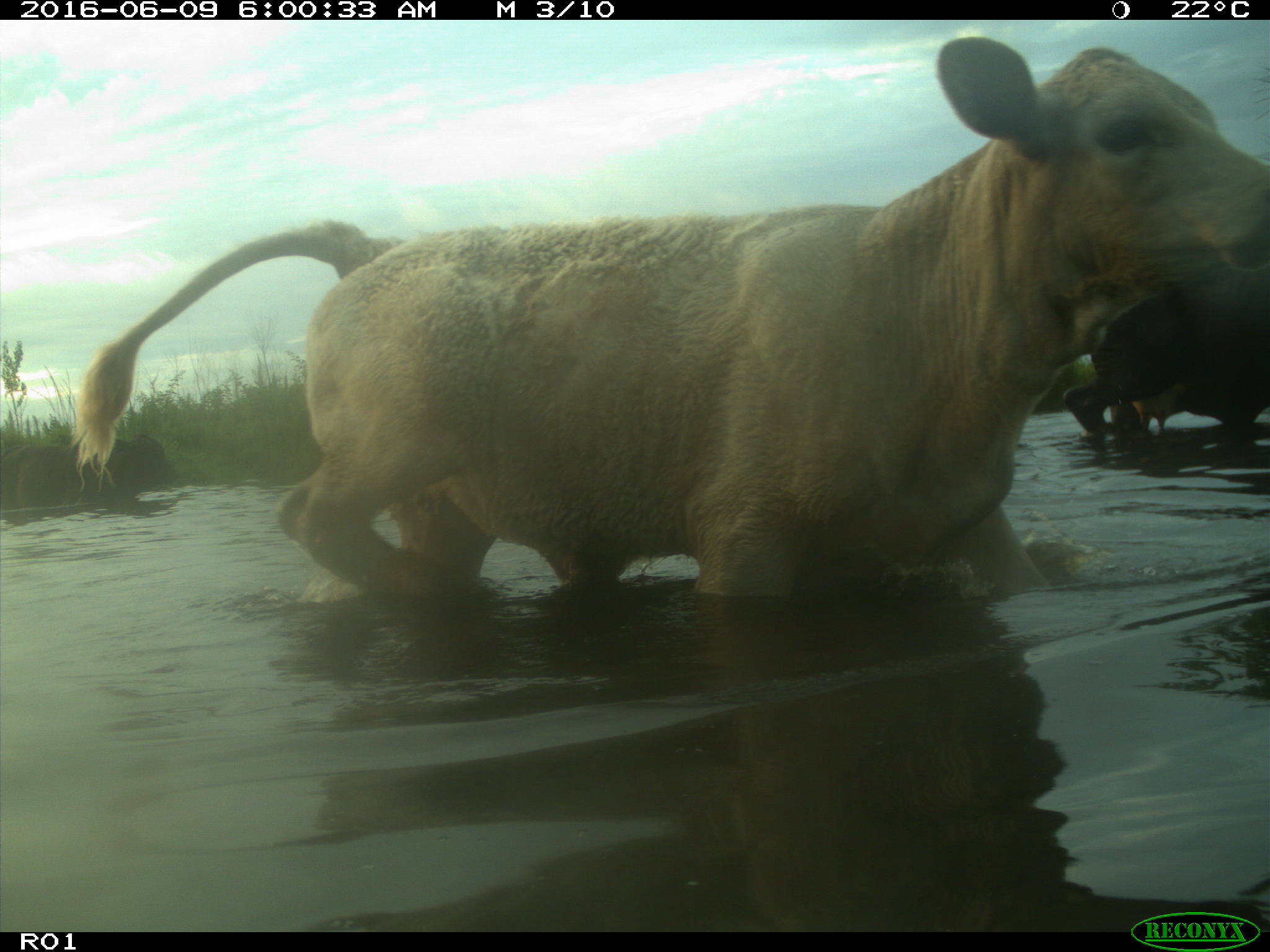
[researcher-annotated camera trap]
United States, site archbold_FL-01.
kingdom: Animalia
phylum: Chordata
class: Mammalia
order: Artiodactyla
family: Bovidae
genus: Bos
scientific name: Bos taurus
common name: domestic cow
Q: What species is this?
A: Bos taurus (domestic cow).